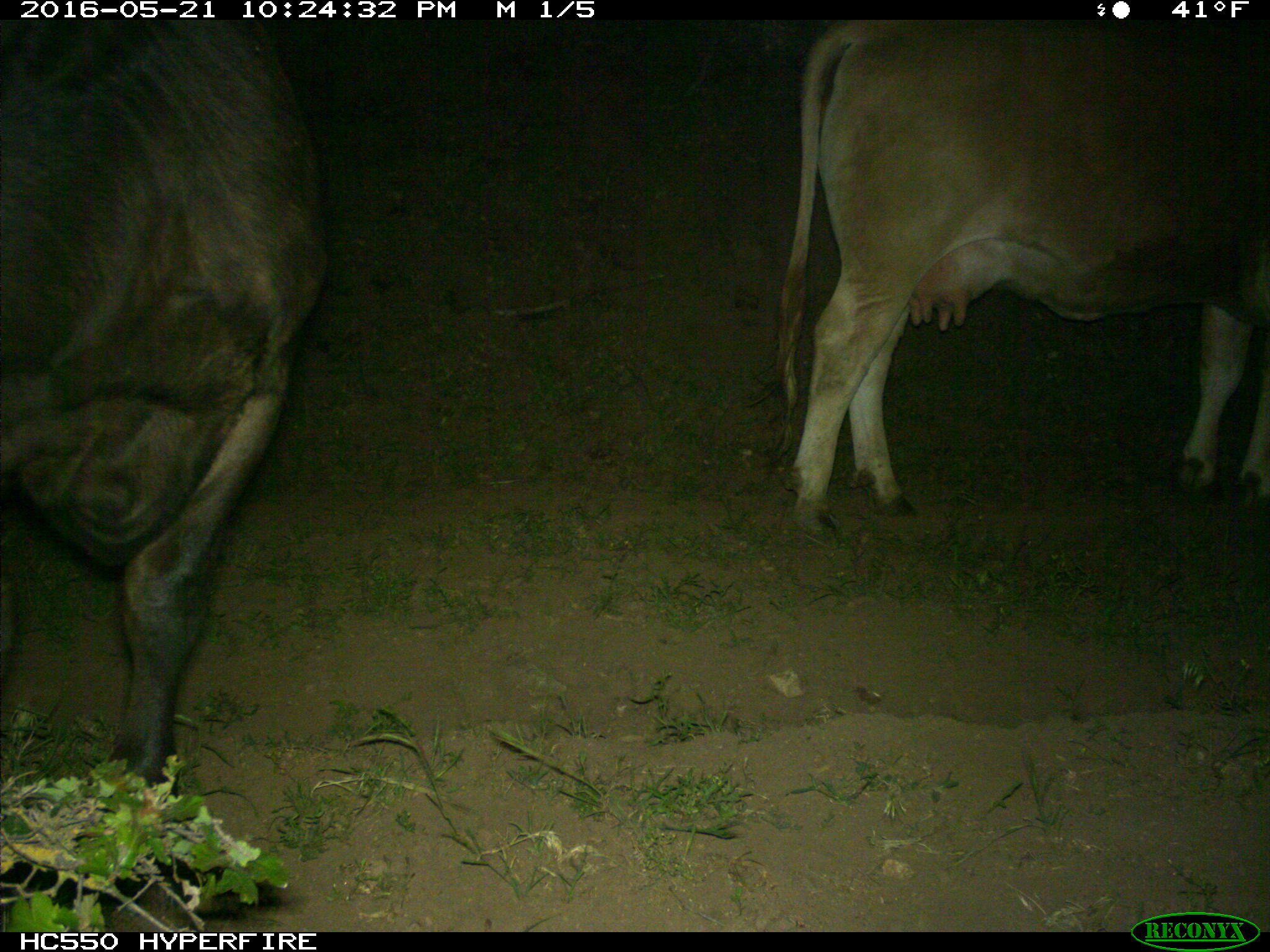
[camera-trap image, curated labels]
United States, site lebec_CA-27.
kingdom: Animalia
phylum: Chordata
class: Mammalia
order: Artiodactyla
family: Bovidae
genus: Bos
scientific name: Bos taurus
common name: domestic cow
Bos taurus (domestic cow).